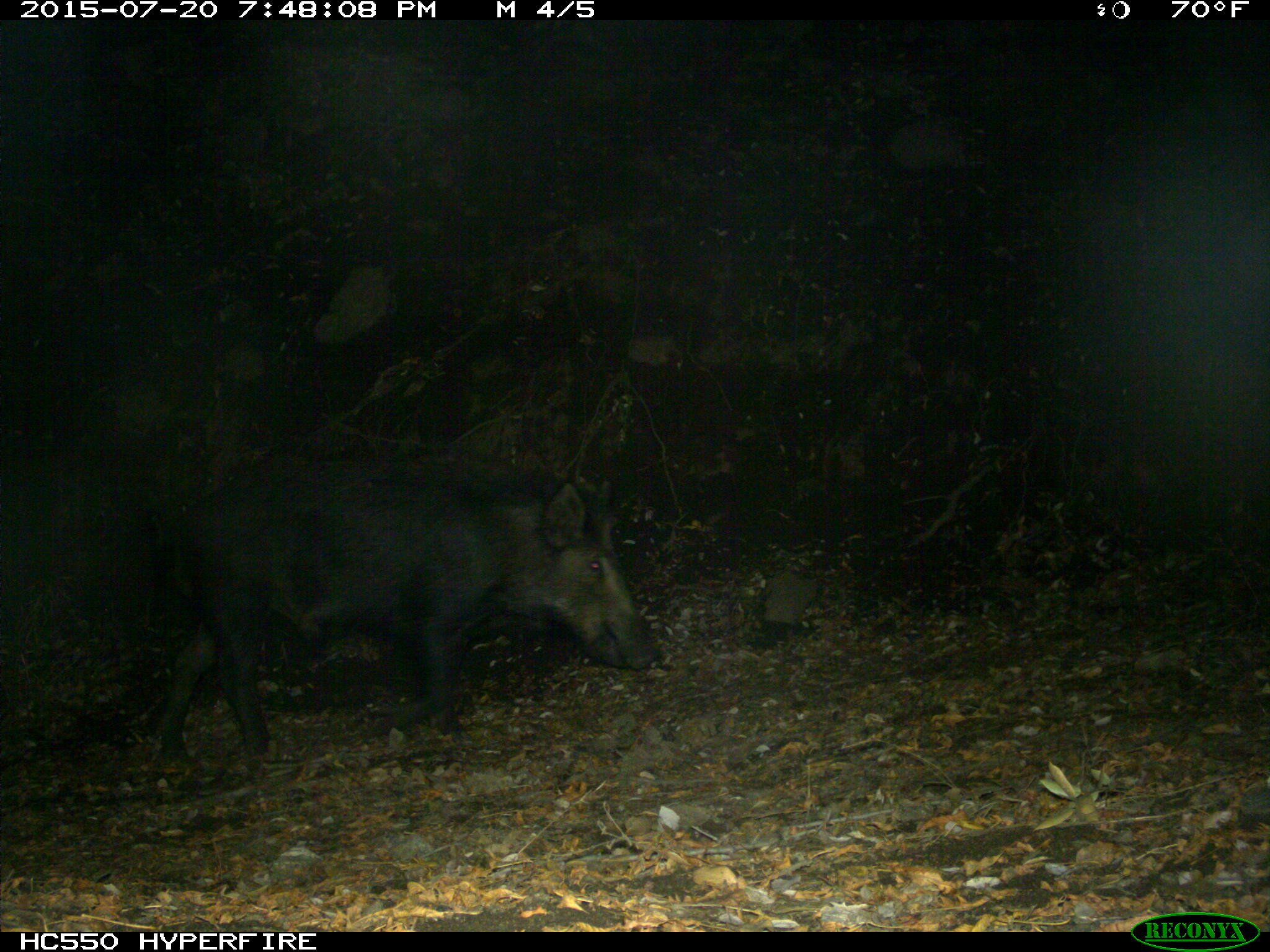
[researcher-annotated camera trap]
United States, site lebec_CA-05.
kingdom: Animalia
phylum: Chordata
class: Mammalia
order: Artiodactyla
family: Suidae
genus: Sus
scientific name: Sus scrofa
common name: wild boar